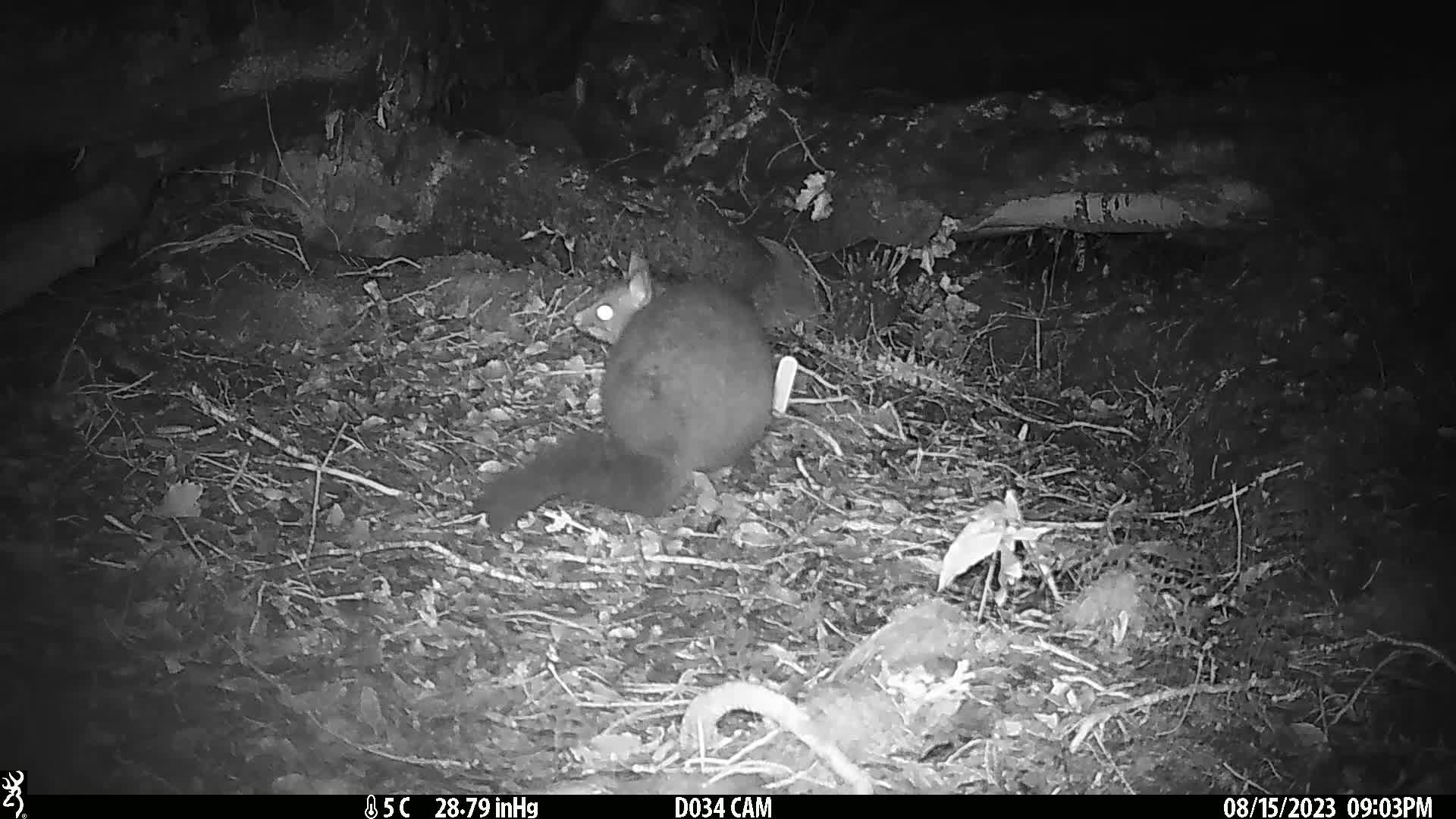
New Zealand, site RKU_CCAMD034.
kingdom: Animalia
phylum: Chordata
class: Mammalia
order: Diprotodontia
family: Phalangeridae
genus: Trichosurus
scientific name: Trichosurus vulpecula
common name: common brushtail possum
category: possum